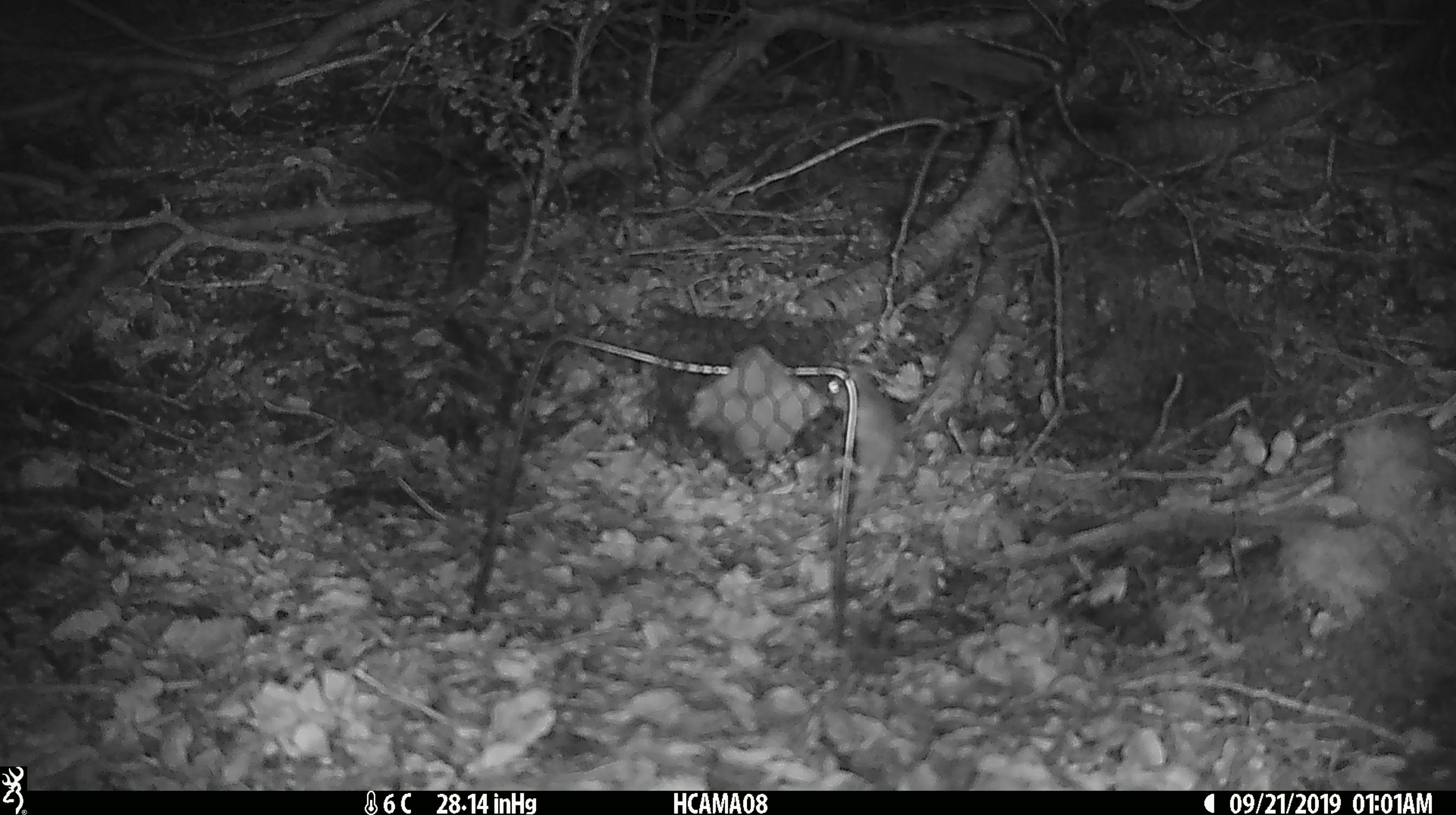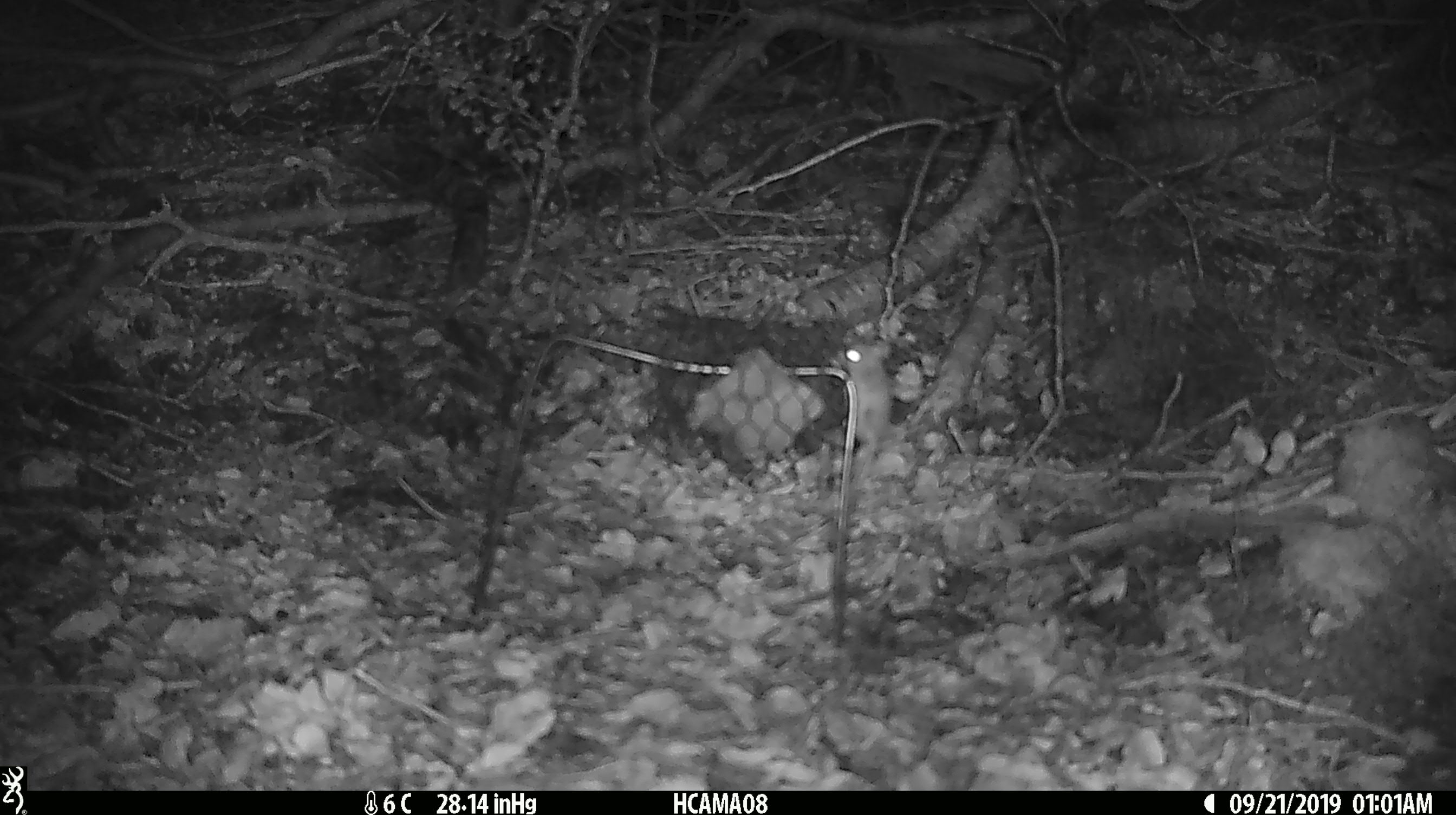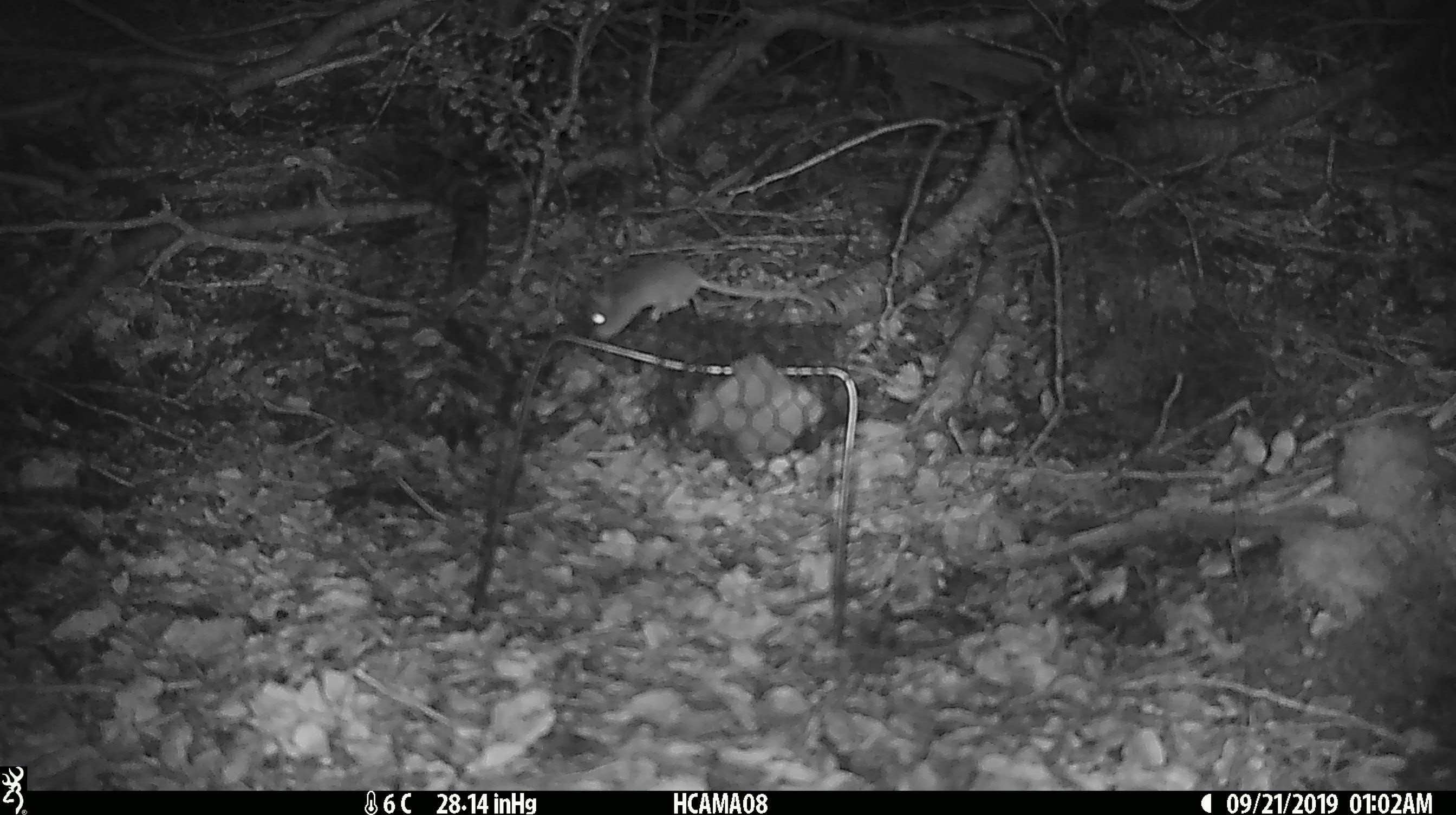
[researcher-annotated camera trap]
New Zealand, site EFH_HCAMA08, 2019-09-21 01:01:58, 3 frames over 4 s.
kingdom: Animalia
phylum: Chordata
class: Mammalia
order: Rodentia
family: Muridae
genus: Mus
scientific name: Mus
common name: mouse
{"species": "mouse (Mus)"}